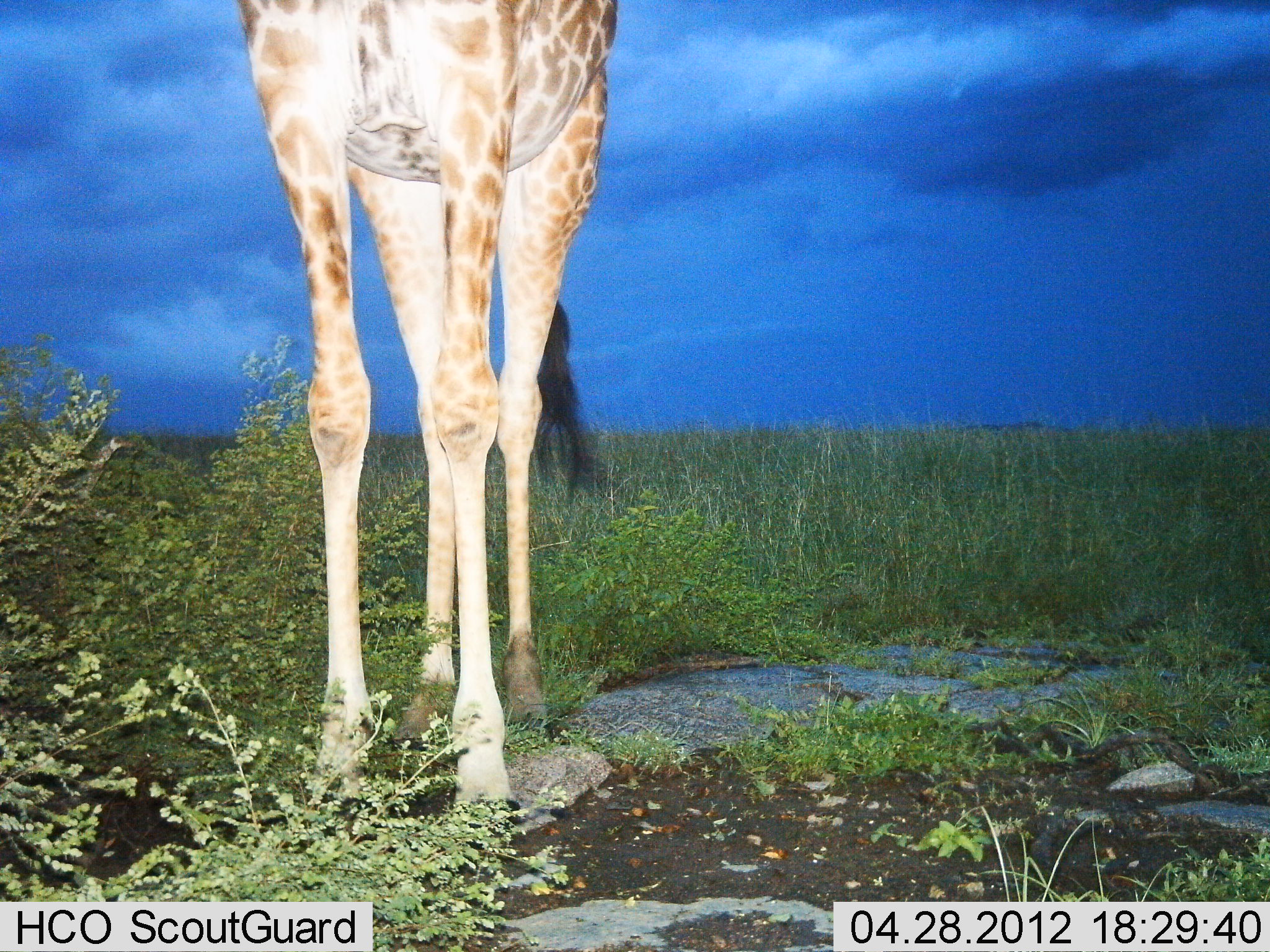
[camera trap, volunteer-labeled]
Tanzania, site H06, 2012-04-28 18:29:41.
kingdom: Animalia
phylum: Chordata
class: Mammalia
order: Artiodactyla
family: Giraffidae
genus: Giraffa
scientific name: Giraffa camelopardalis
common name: giraffe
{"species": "giraffe (Giraffa camelopardalis)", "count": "1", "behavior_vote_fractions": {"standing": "100%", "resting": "0%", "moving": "0%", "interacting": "0%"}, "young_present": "0%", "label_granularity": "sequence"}